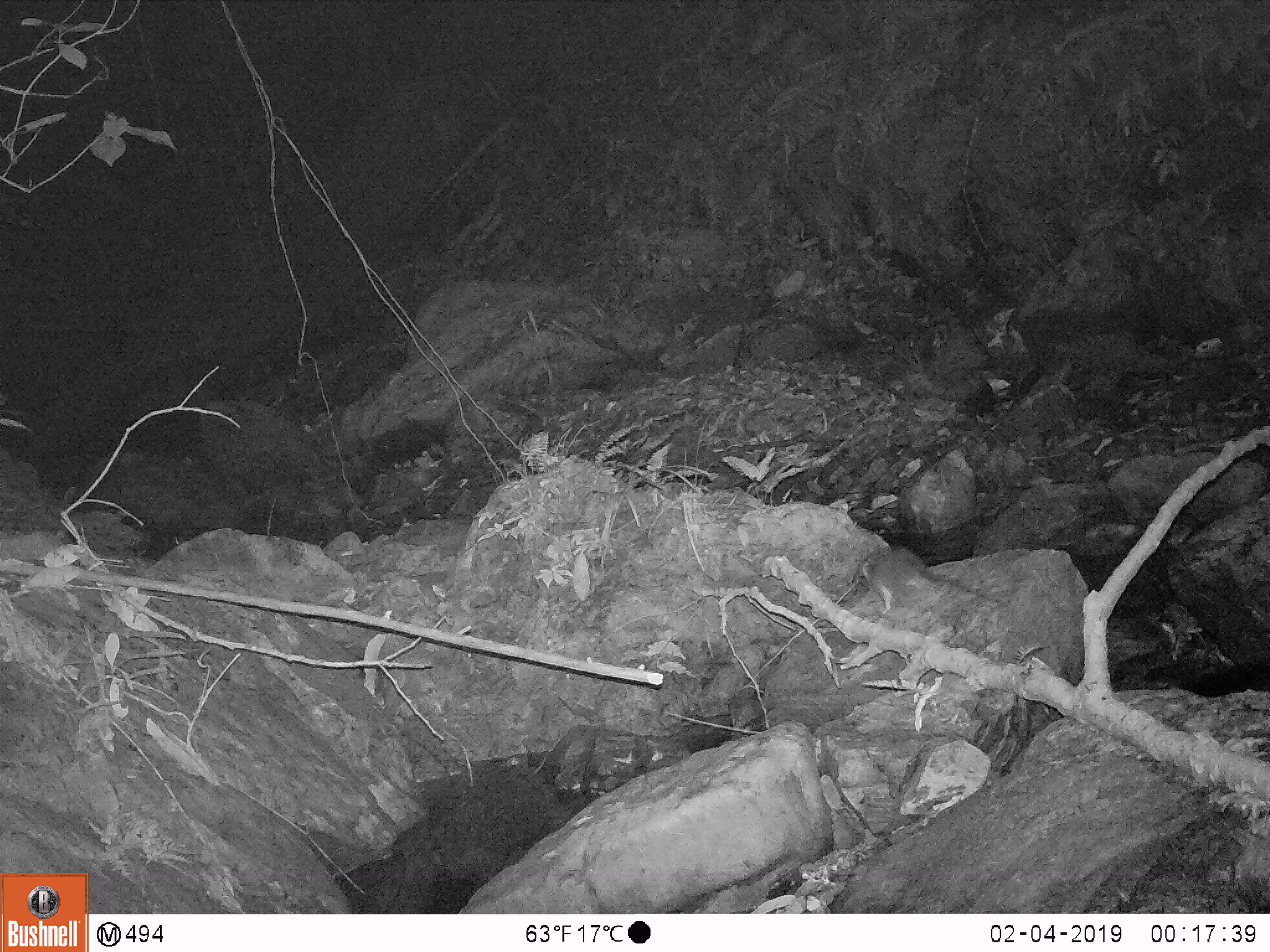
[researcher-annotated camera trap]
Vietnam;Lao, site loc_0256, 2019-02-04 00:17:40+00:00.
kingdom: Animalia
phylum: Chordata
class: Mammalia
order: Rodentia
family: Muridae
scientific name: Muridae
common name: old-world mice and rats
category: unidentified murid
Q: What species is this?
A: Unidentified murid (old-world mice and rats) (Muridae).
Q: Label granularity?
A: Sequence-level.